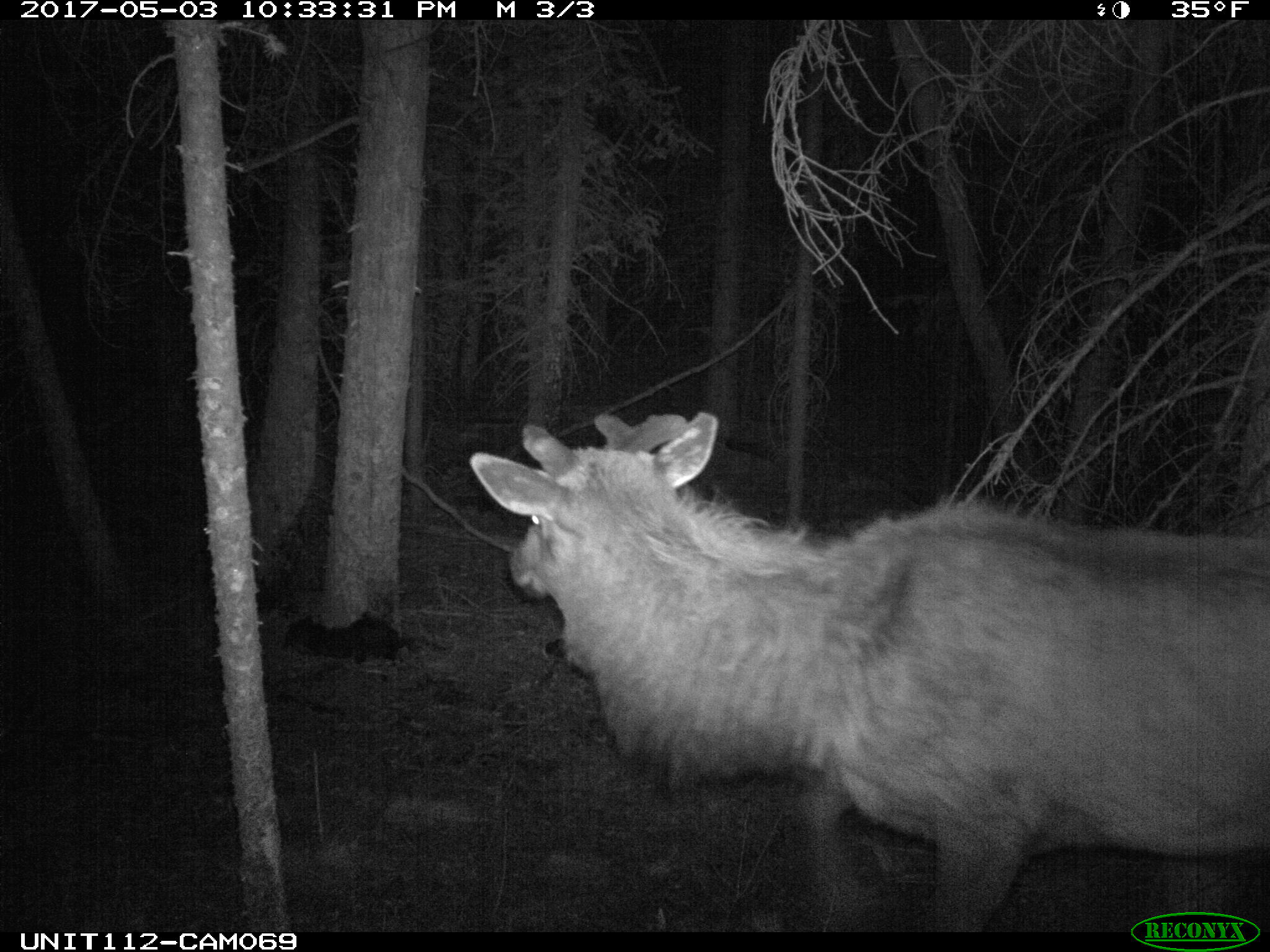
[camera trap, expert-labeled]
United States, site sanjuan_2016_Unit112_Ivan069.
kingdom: Animalia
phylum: Chordata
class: Mammalia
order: Artiodactyla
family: Cervidae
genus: Cervus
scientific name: Cervus elaphus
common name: red deer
Cervus elaphus (red deer).